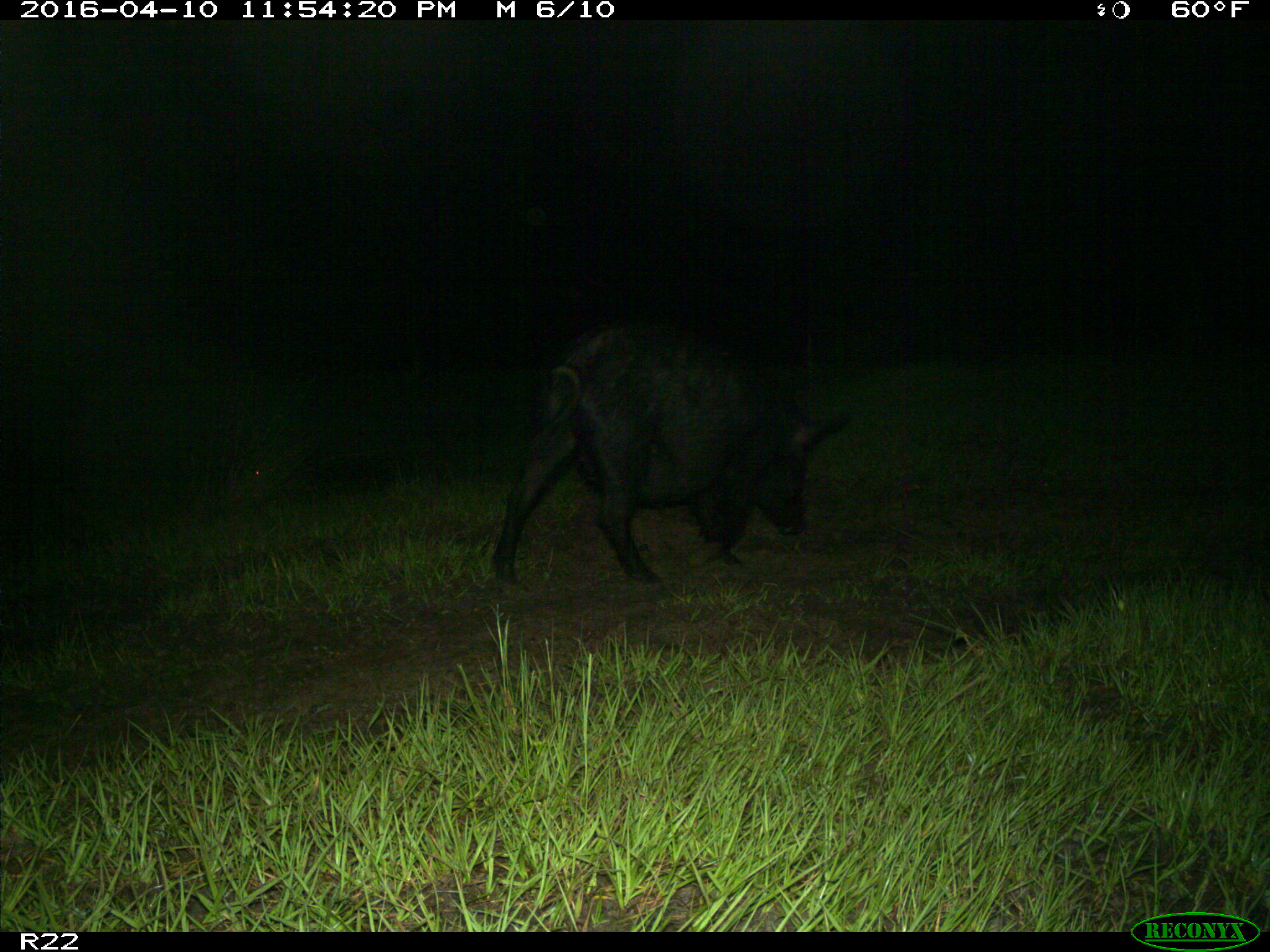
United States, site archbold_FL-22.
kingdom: Animalia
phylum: Chordata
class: Mammalia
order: Artiodactyla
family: Suidae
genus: Sus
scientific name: Sus scrofa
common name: wild boar